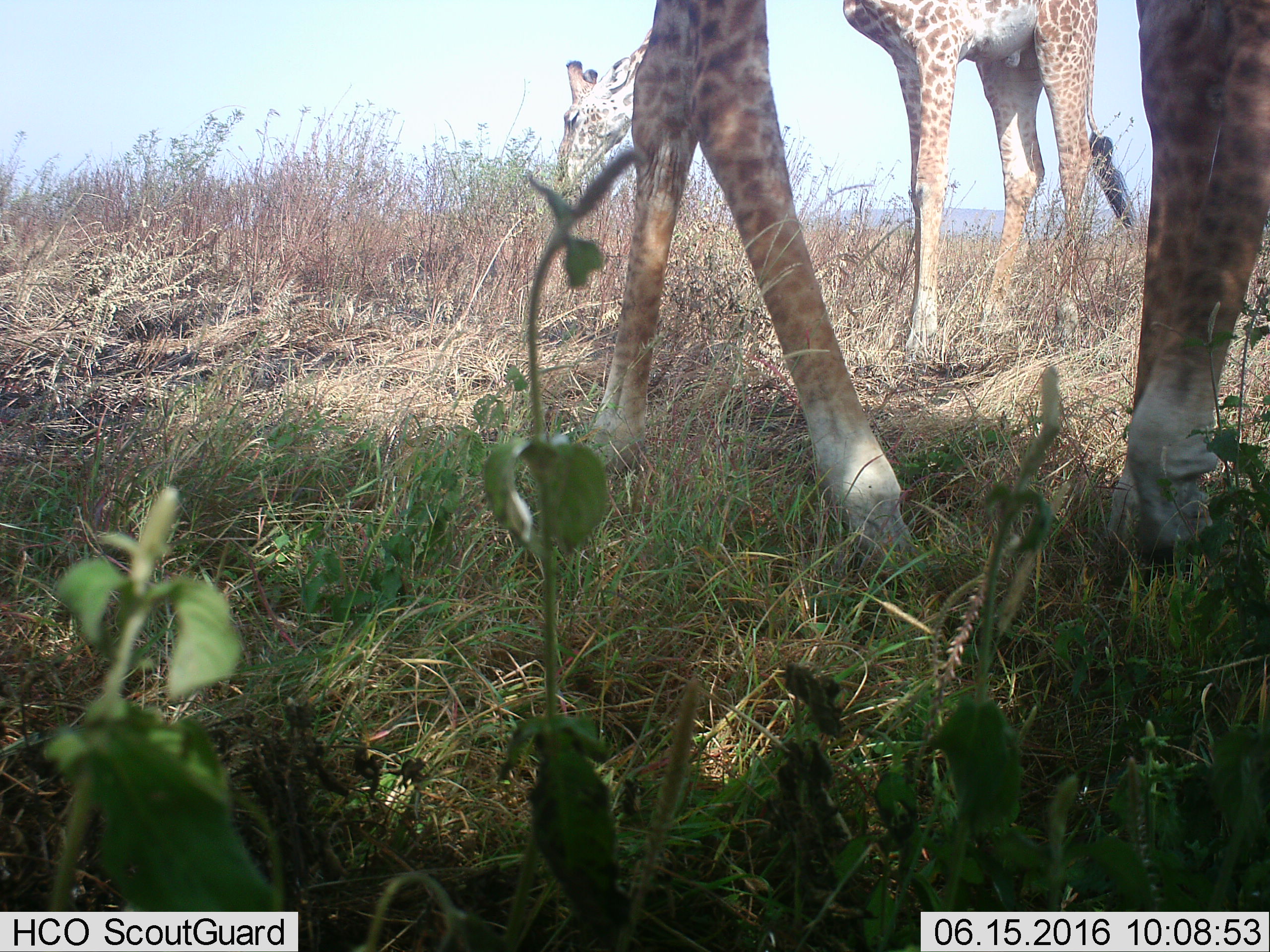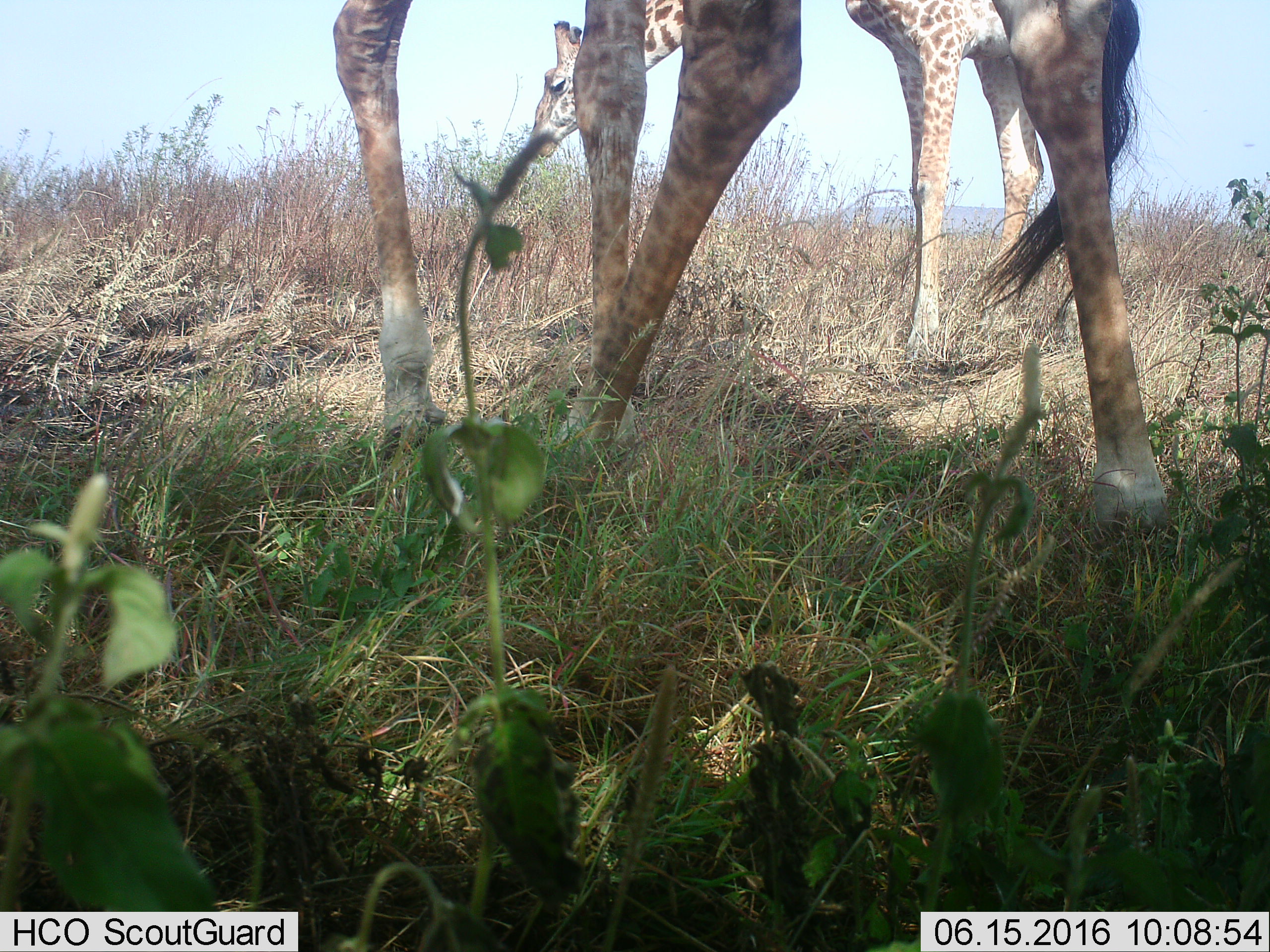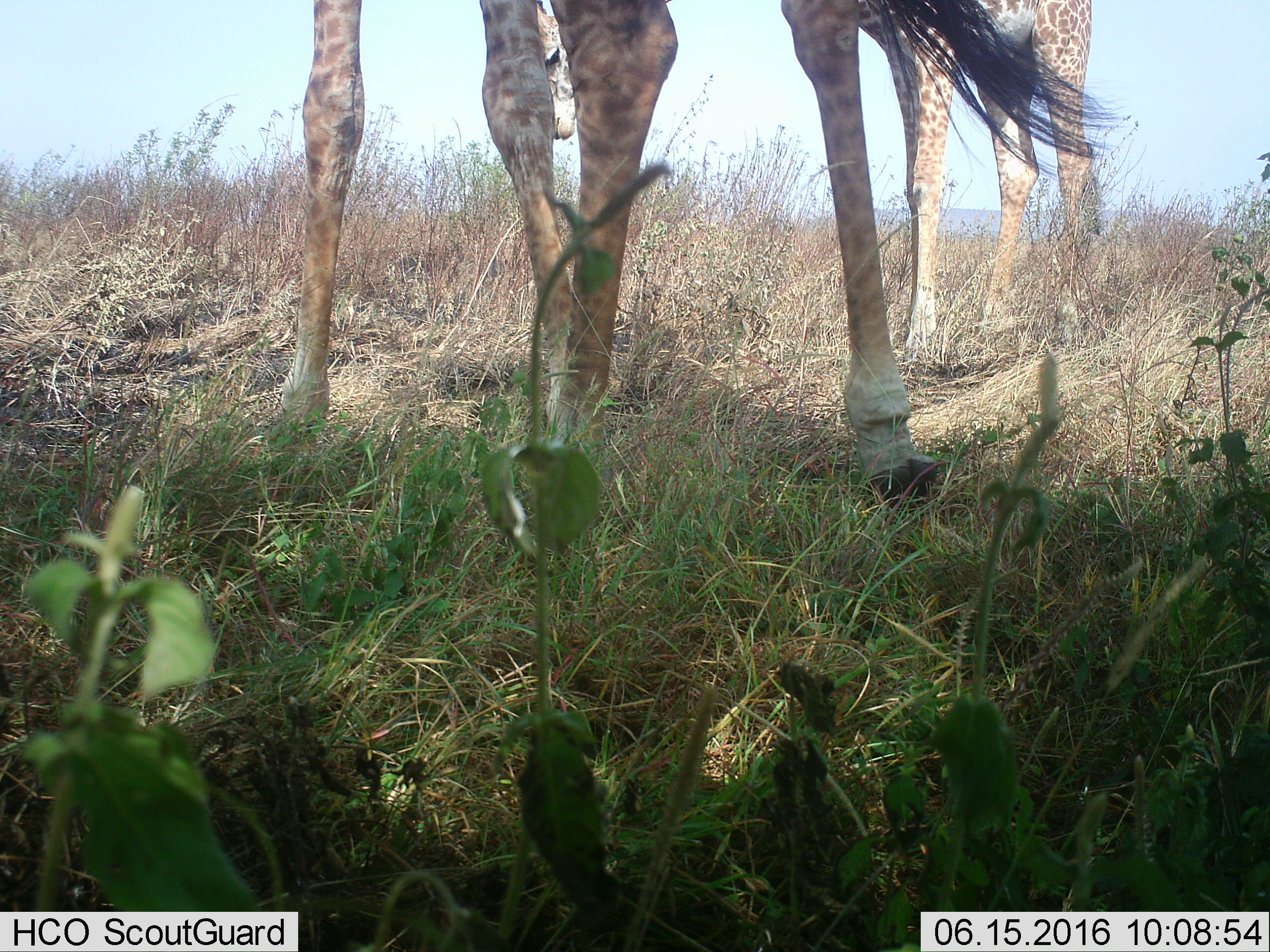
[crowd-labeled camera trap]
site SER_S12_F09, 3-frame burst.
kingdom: Animalia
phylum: Chordata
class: Mammalia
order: Artiodactyla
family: Giraffidae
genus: Giraffa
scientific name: Giraffa camelopardalis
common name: giraffe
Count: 2.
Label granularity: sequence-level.